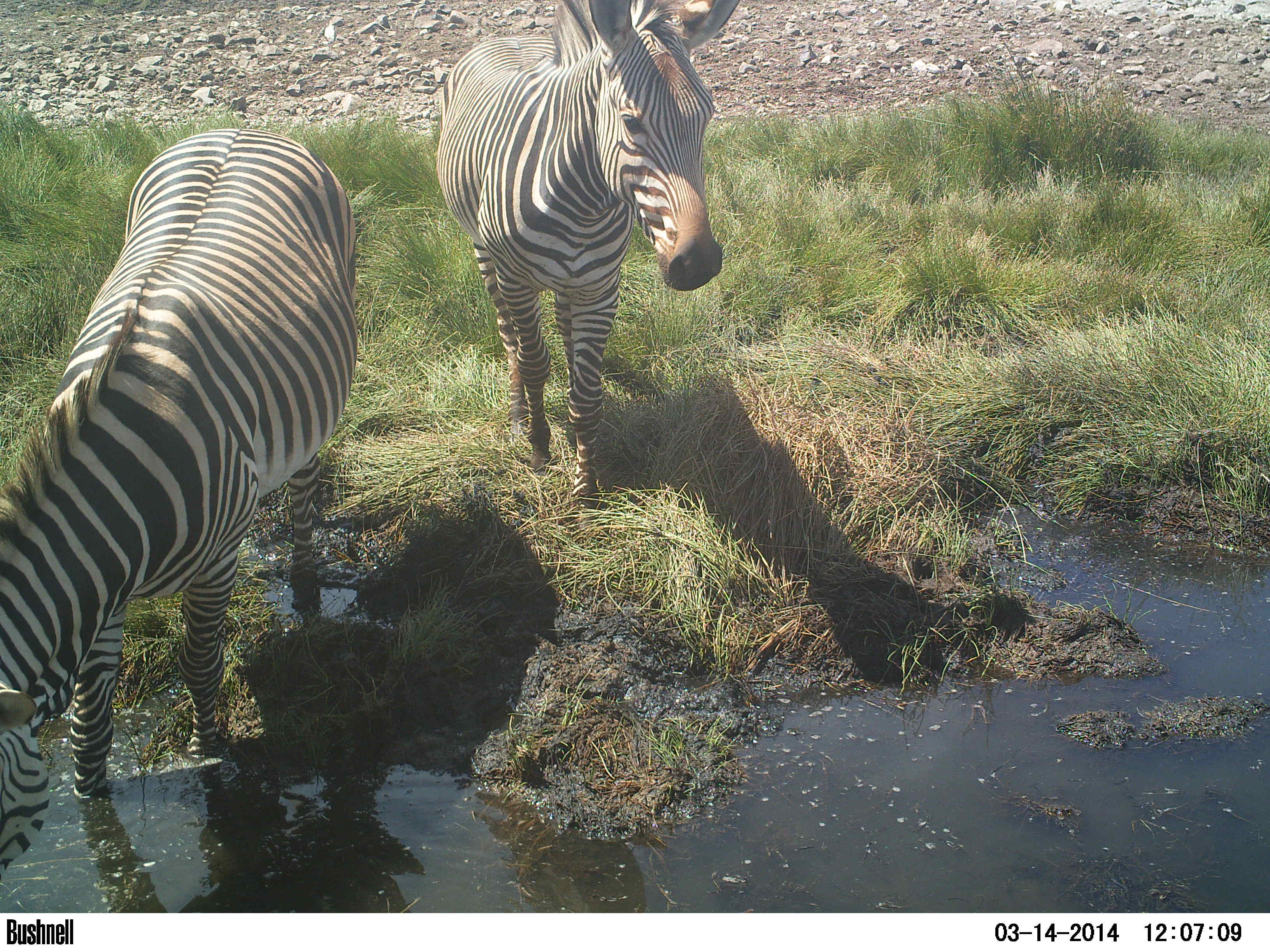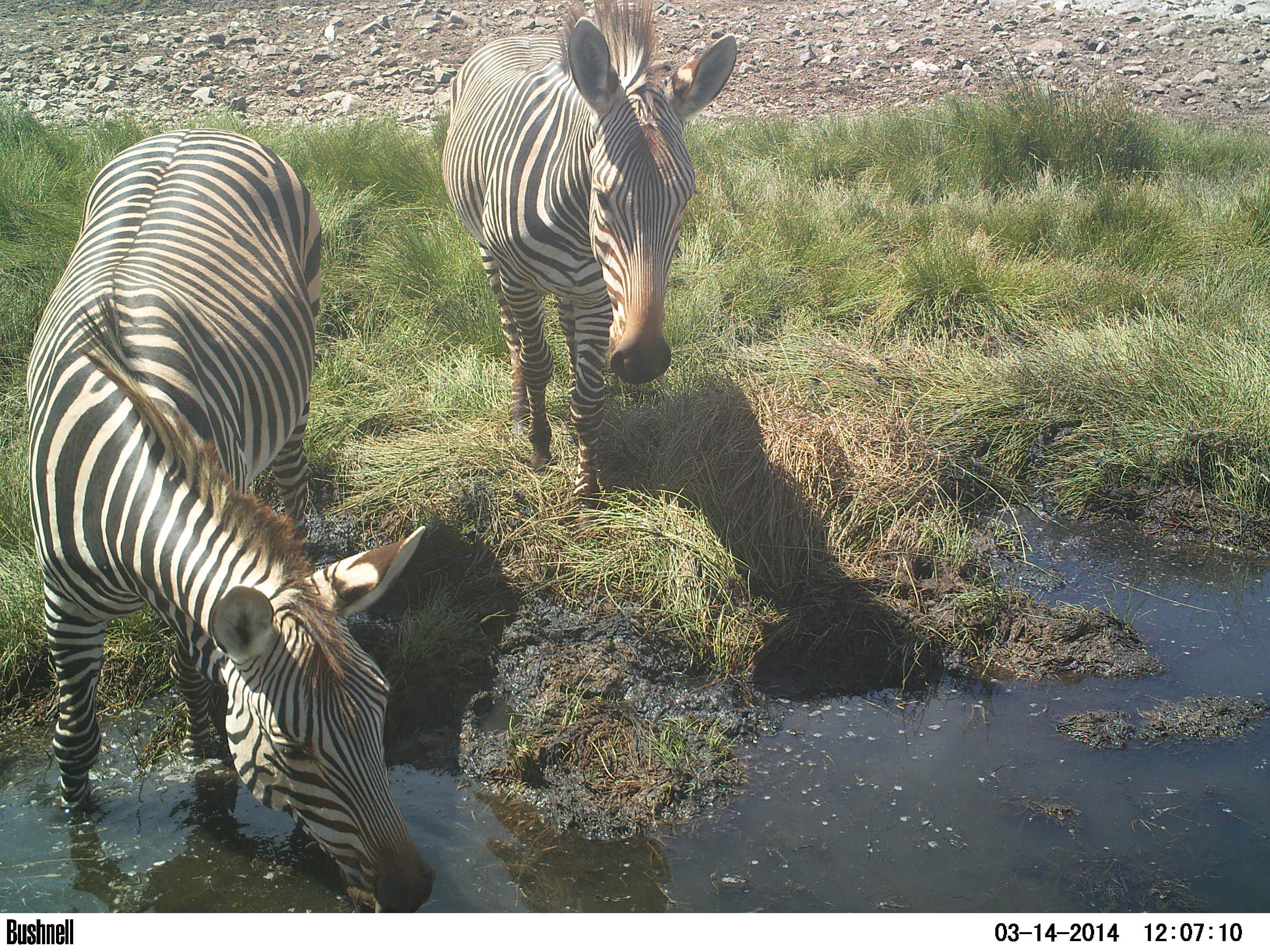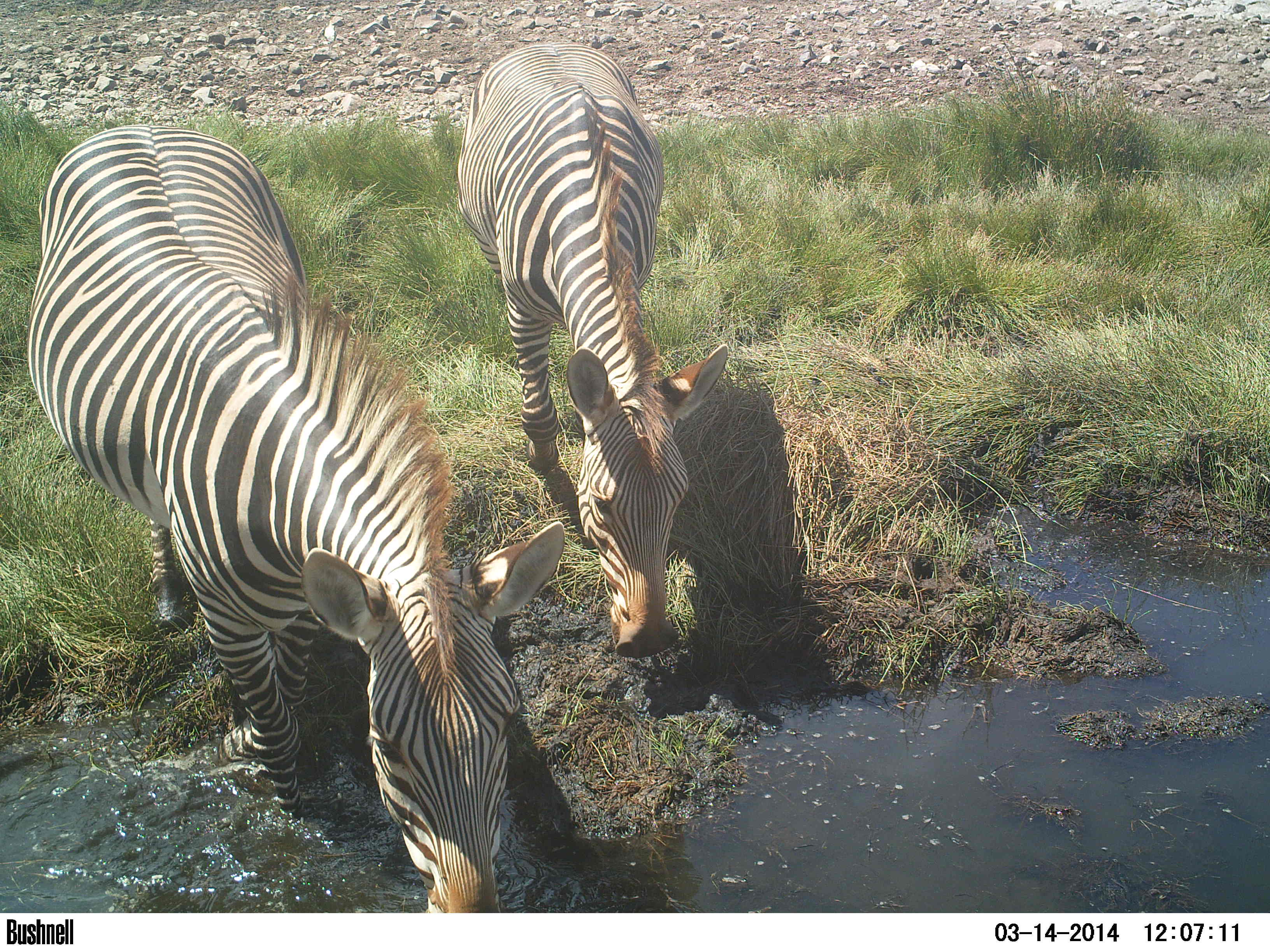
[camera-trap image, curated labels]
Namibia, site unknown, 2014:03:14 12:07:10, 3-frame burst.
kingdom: Animalia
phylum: Chordata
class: Mammalia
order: Perissodactyla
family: Equidae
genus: Equus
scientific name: Equus zebra hartmannae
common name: hartmann's mountain zebra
Equus zebra hartmannae (hartmann's mountain zebra).